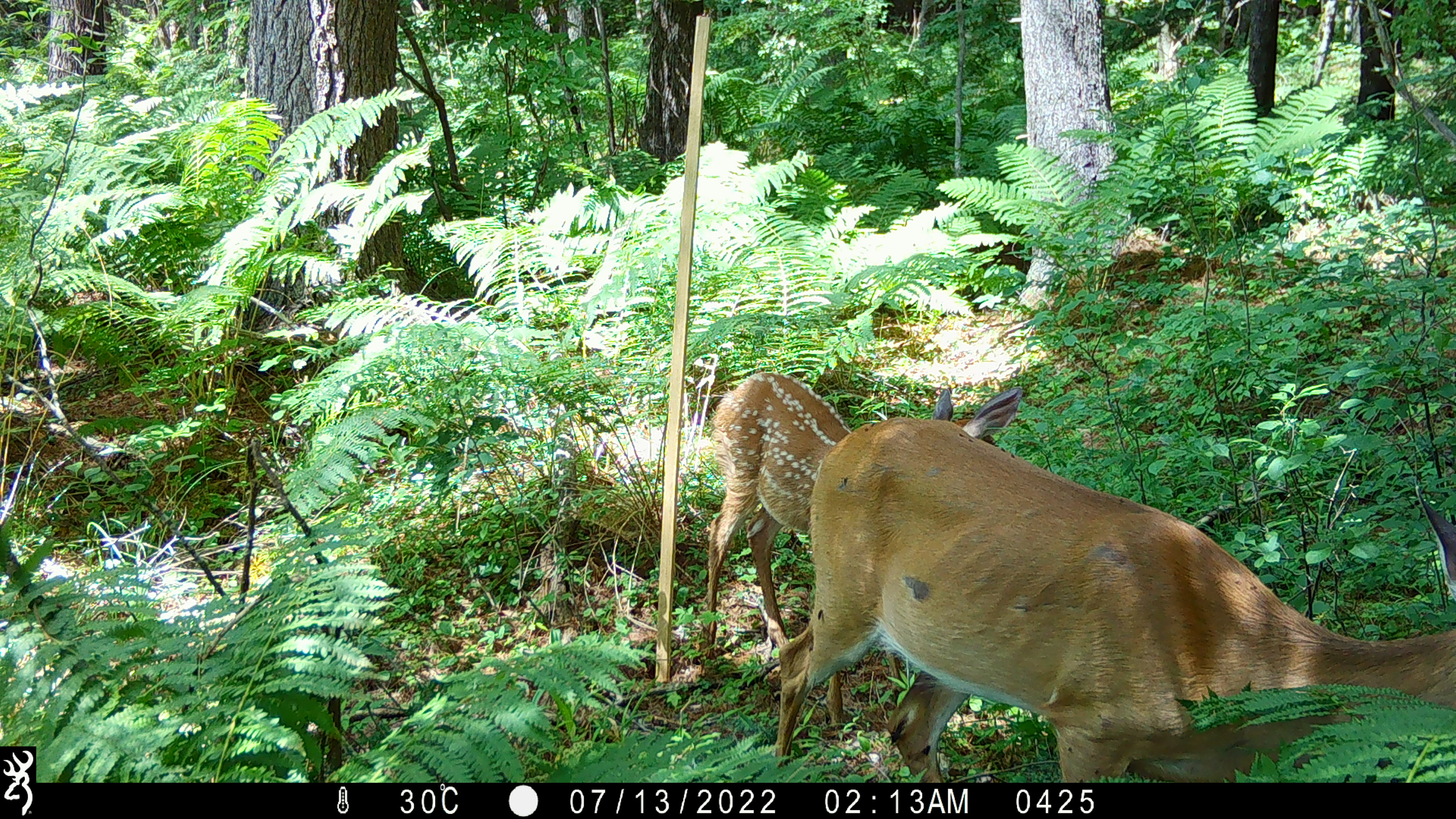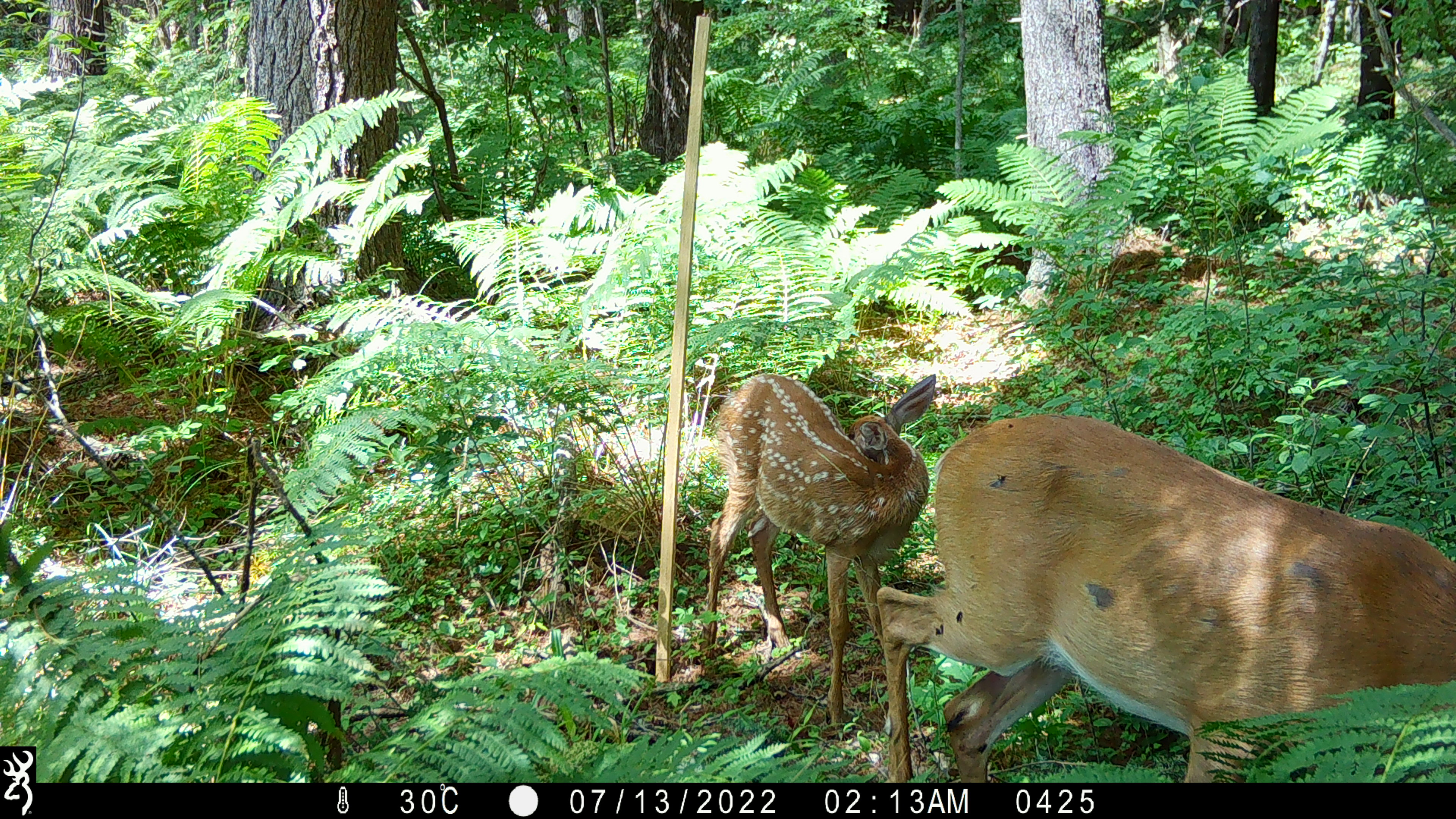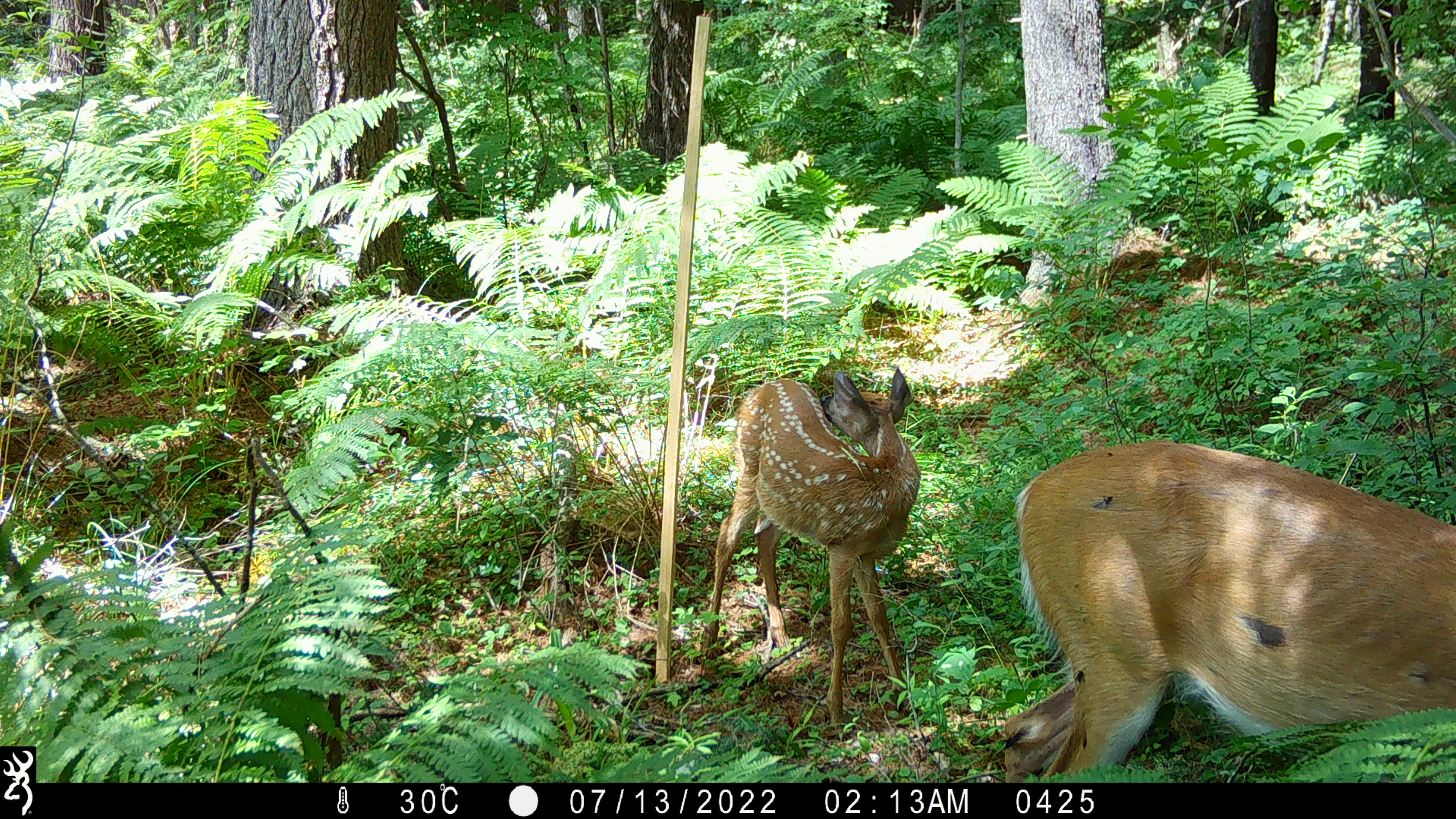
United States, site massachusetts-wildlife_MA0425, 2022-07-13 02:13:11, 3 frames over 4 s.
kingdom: Animalia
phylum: Chordata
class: Mammalia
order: Artiodactyla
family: Cervidae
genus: Odocoileus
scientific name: Odocoileus virginianus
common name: white-tailed deer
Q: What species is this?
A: White-tailed deer (Odocoileus virginianus).